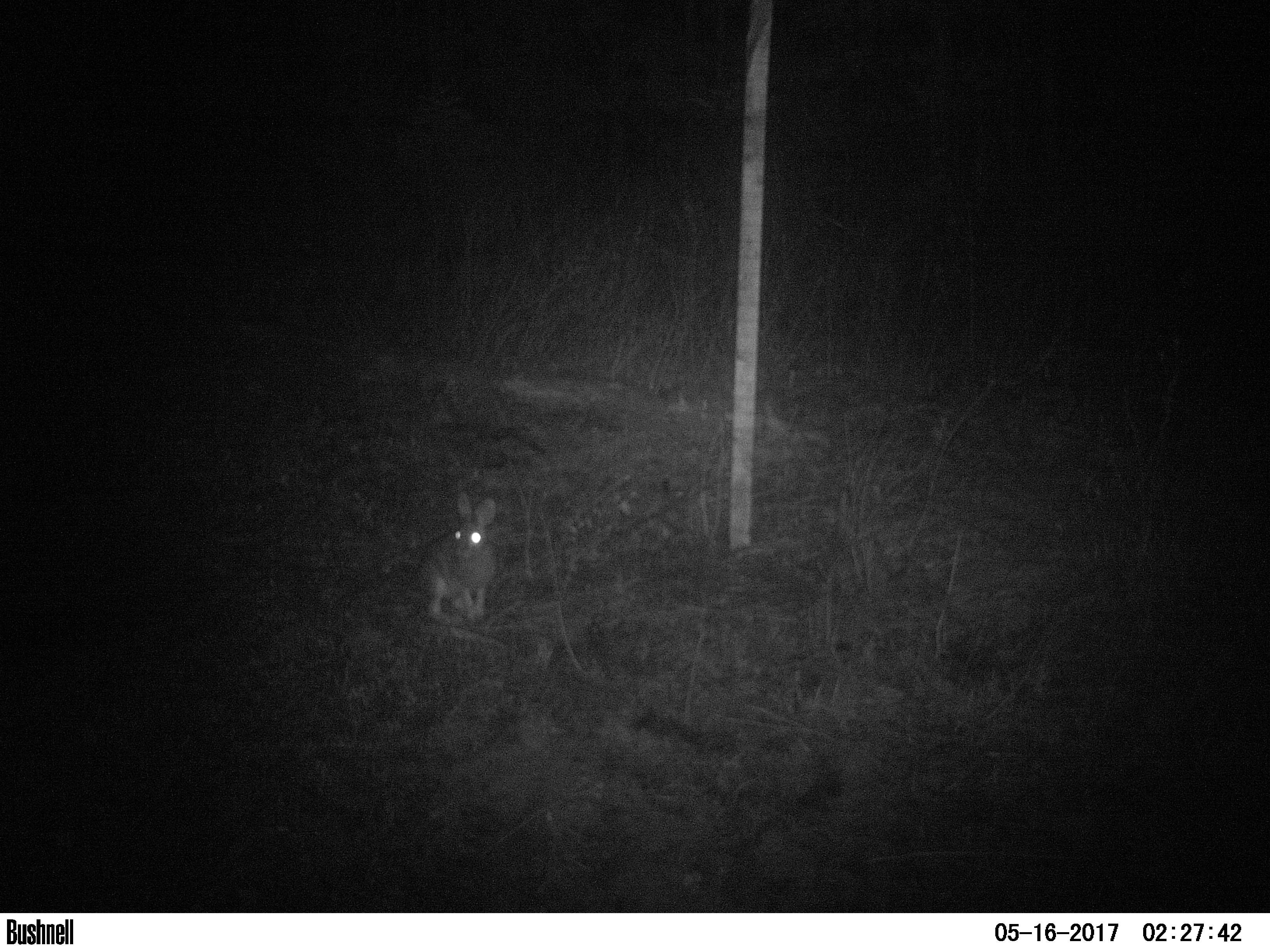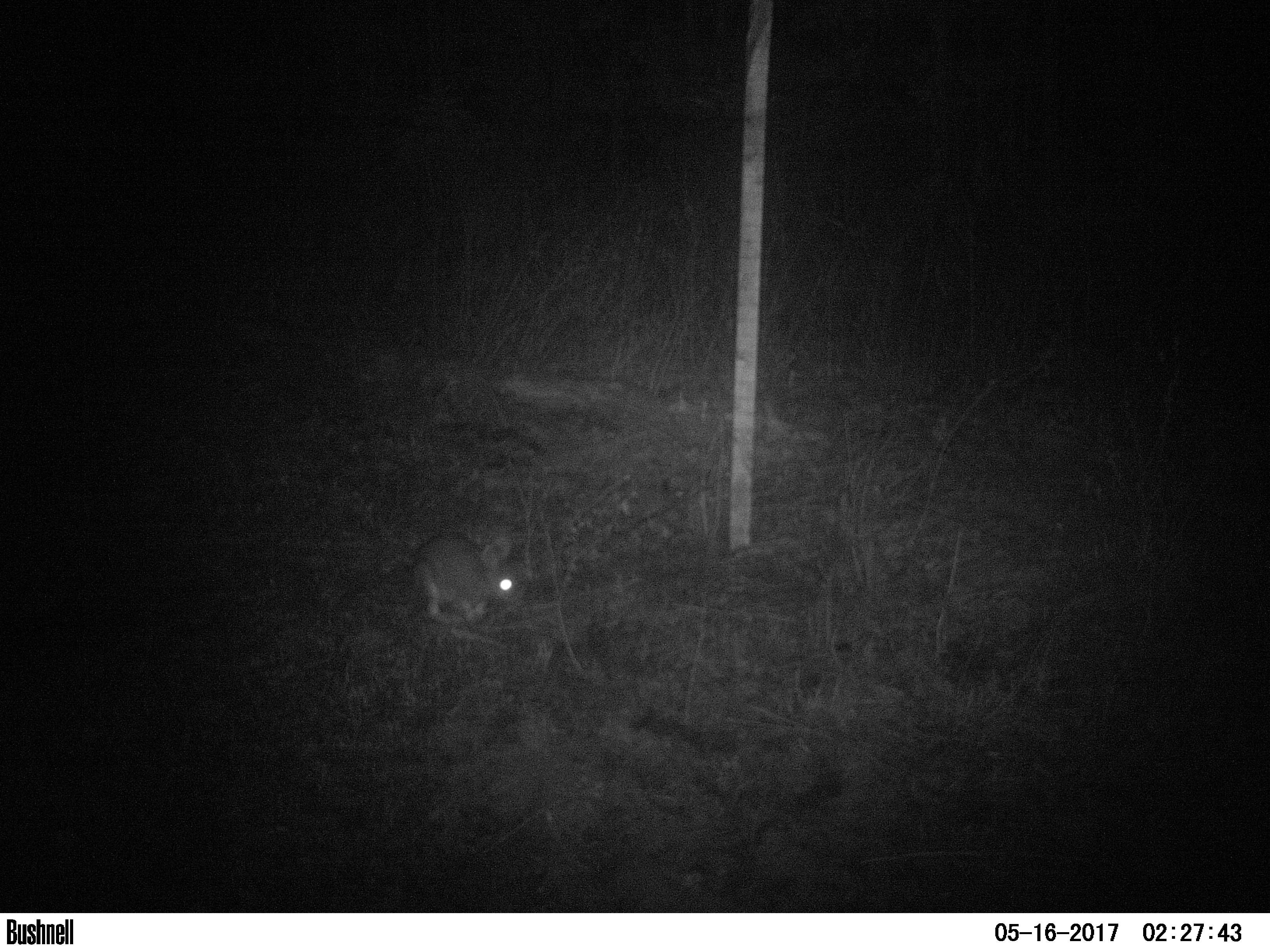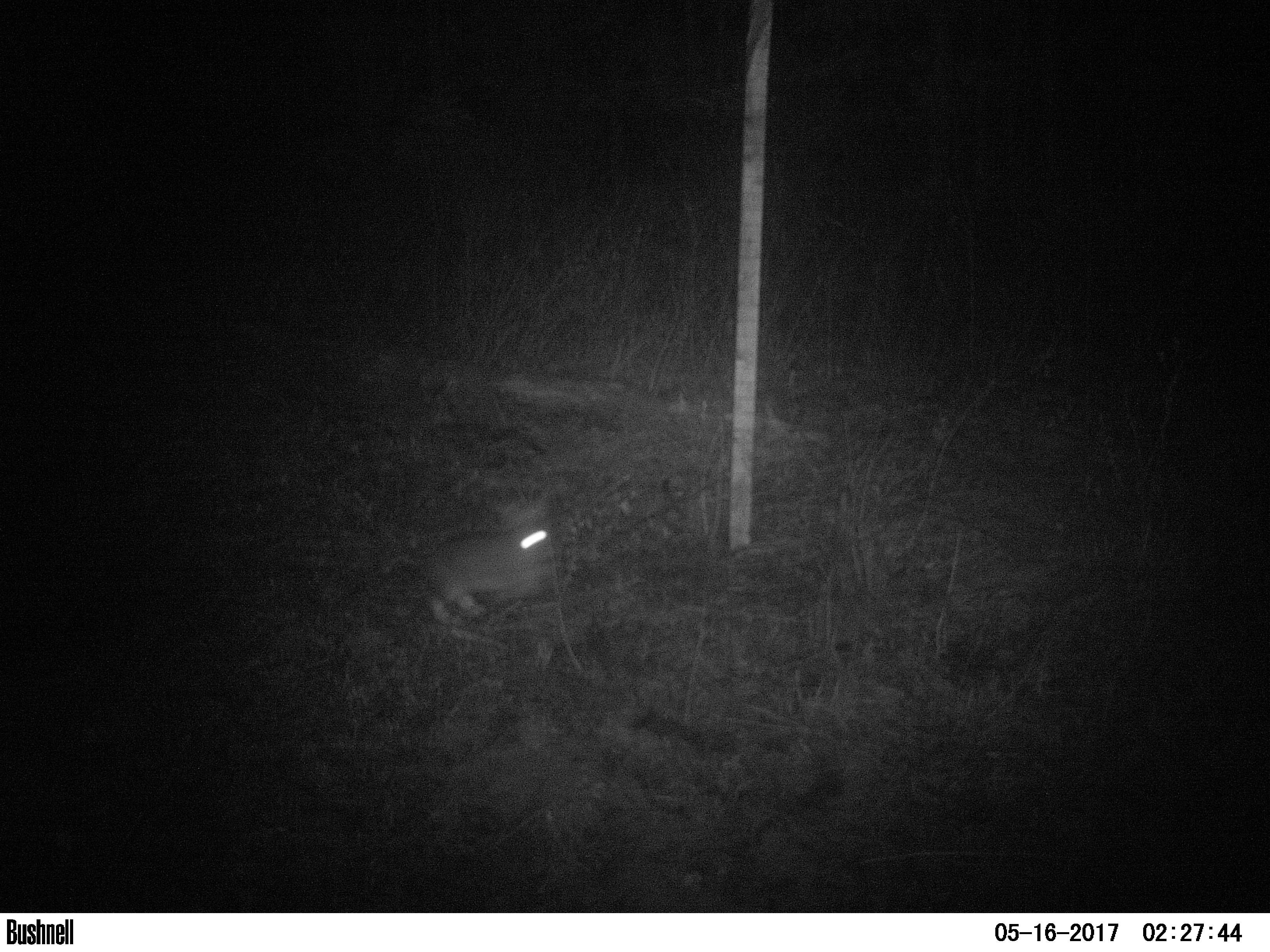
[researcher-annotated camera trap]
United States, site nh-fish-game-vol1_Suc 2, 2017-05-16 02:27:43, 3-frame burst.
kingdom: Animalia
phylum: Chordata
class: Mammalia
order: Lagomorpha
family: Leporidae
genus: Lepus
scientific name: Lepus americanus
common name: snowshoe hare